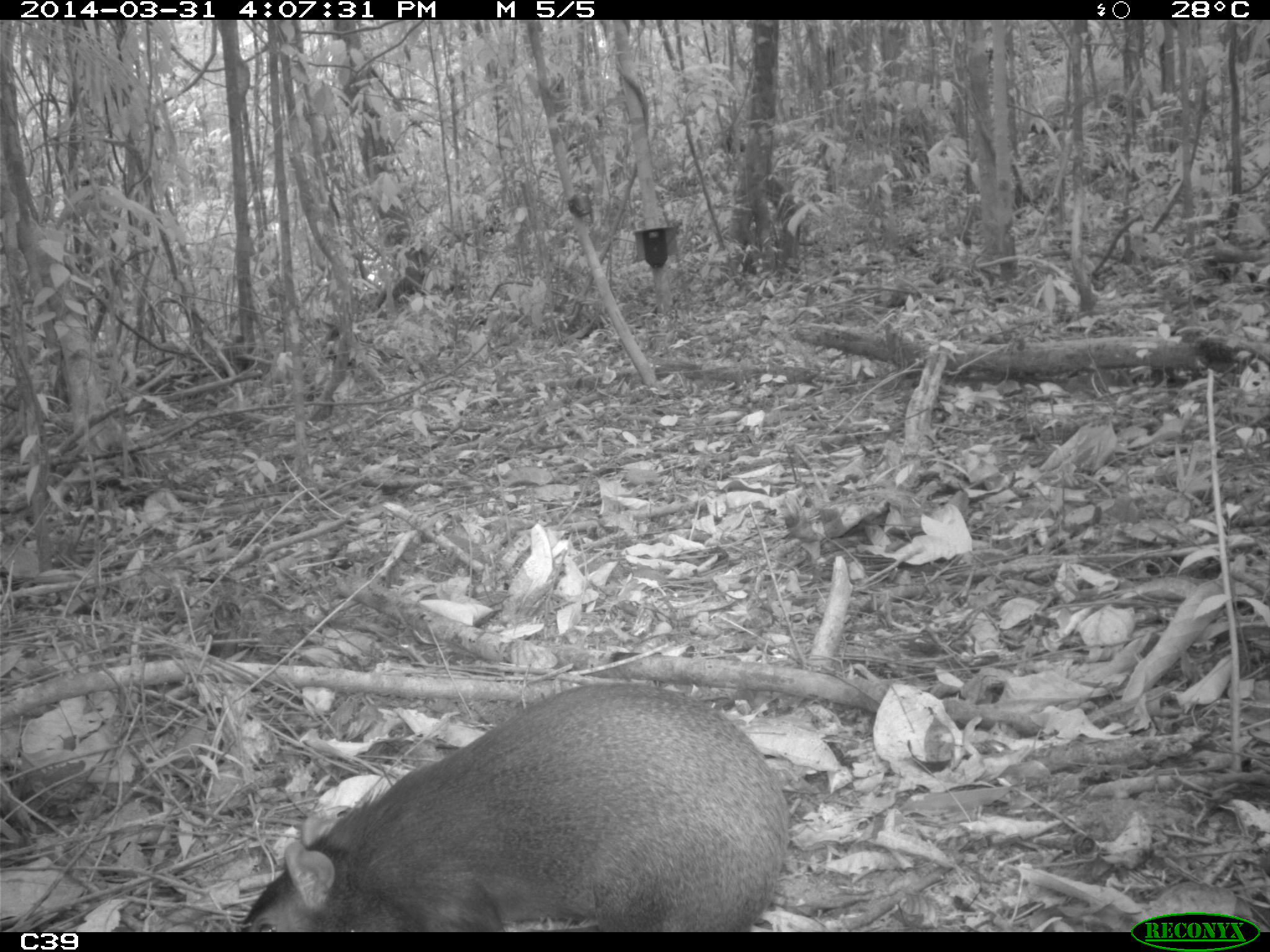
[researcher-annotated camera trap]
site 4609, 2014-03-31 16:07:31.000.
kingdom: Animalia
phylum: Chordata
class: Mammalia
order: Rodentia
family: Dasyproctidae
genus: Dasyprocta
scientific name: Dasyprocta leporina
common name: red-rumped agouti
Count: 1.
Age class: adult.